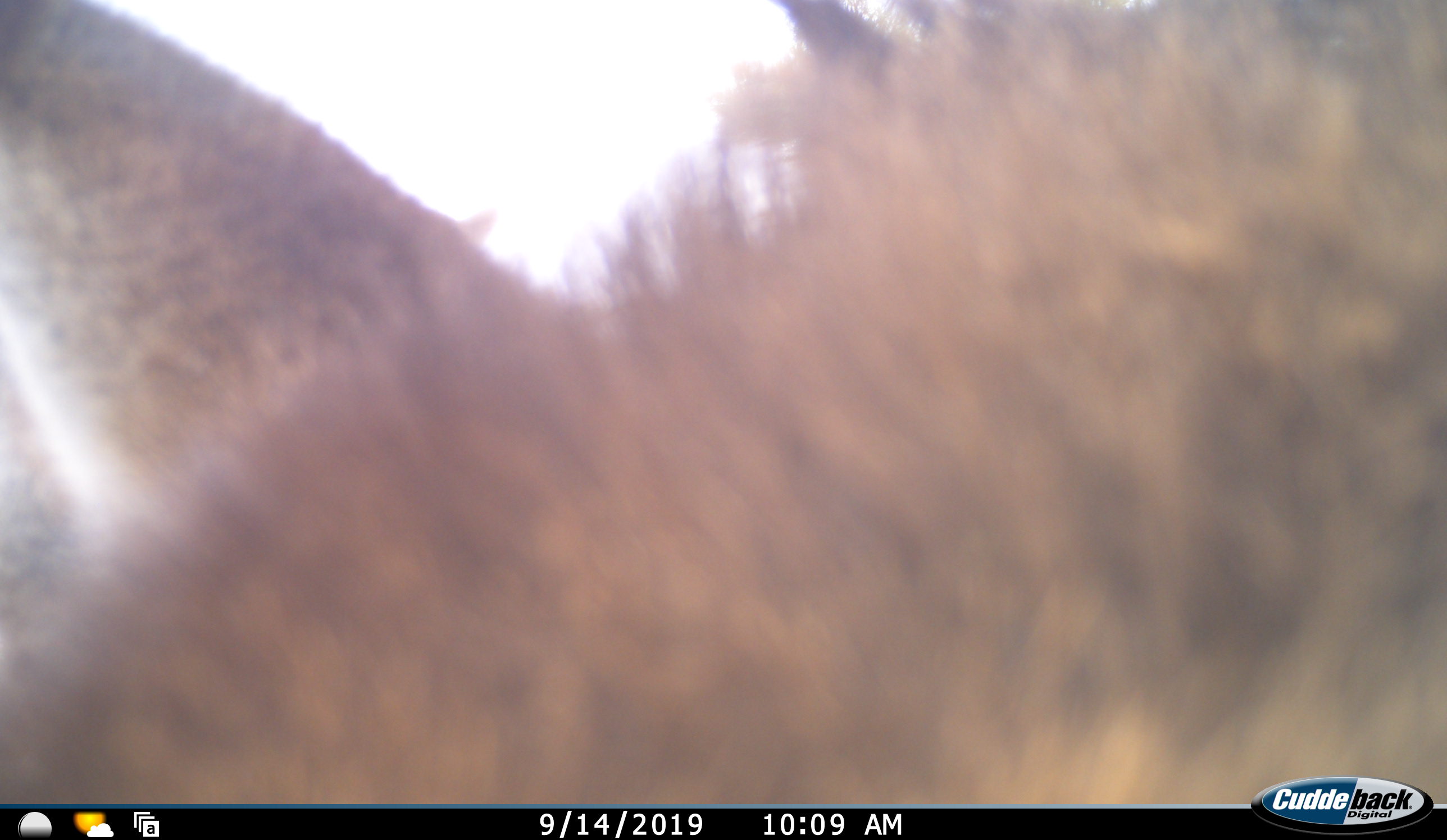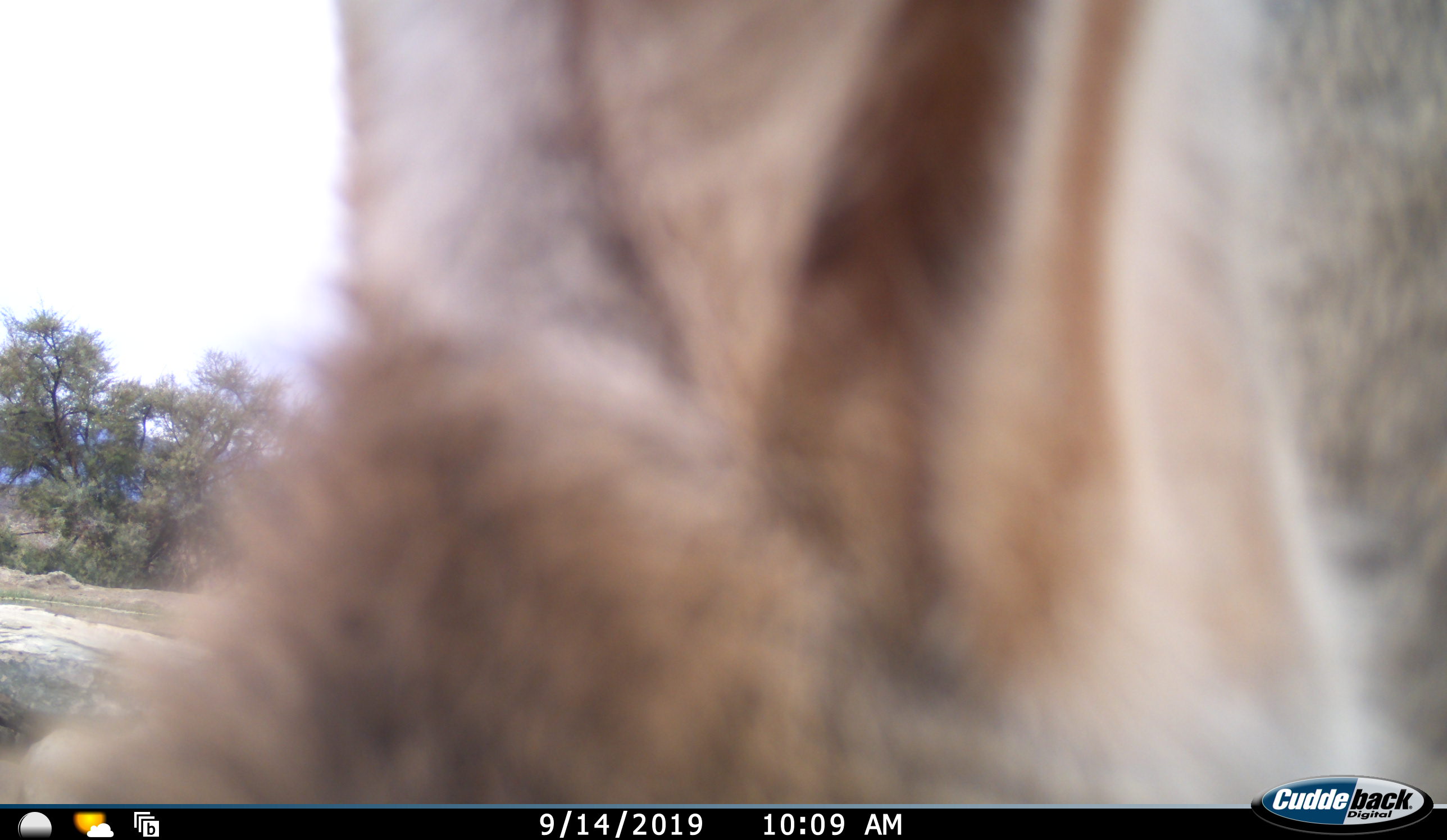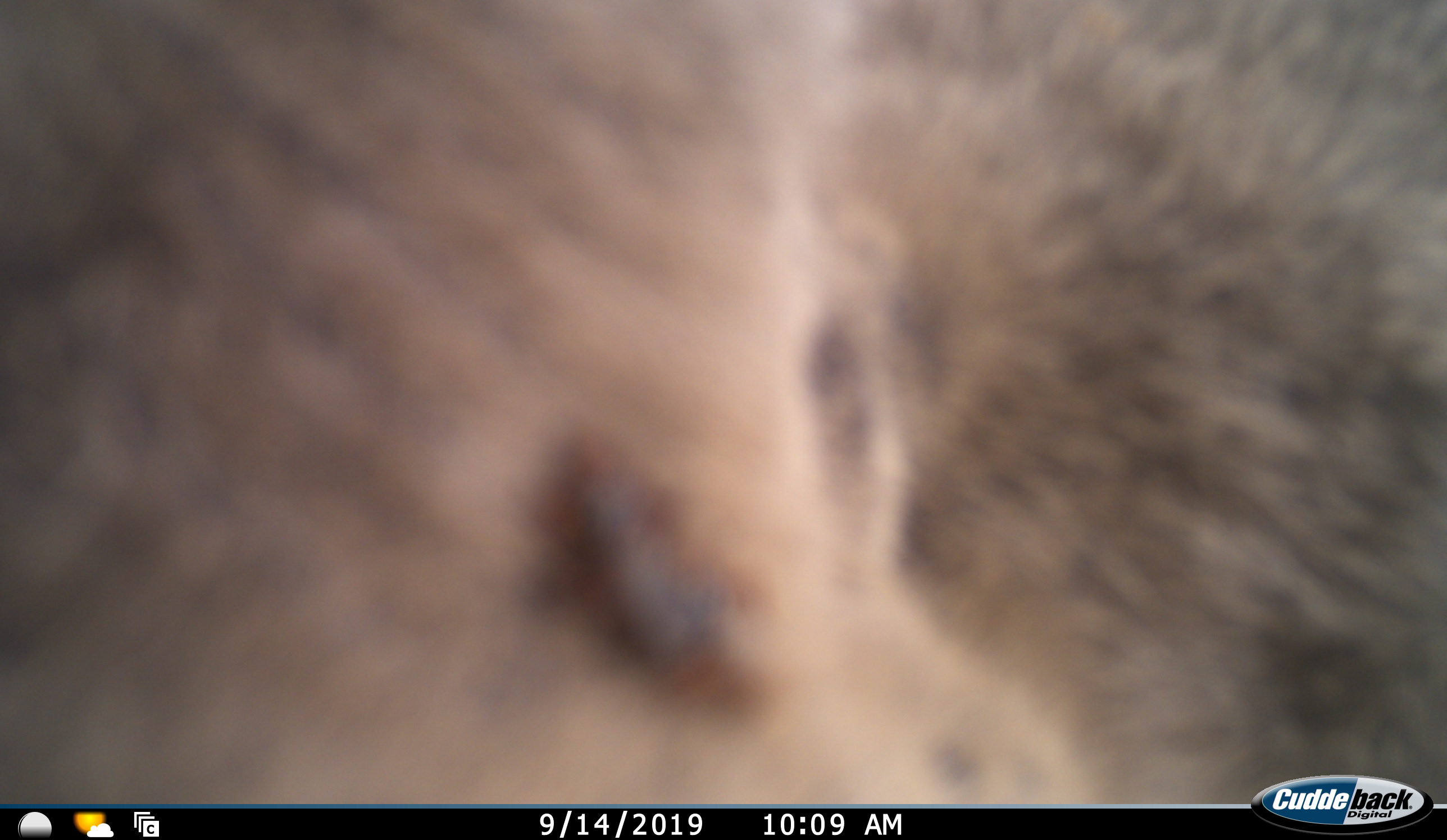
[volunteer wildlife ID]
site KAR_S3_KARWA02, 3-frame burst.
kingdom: Animalia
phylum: Chordata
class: Mammalia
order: Artiodactyla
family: Bovidae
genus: Pelea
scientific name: Pelea capreolus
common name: grey rhebok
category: rhebokgrey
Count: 1.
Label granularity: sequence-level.